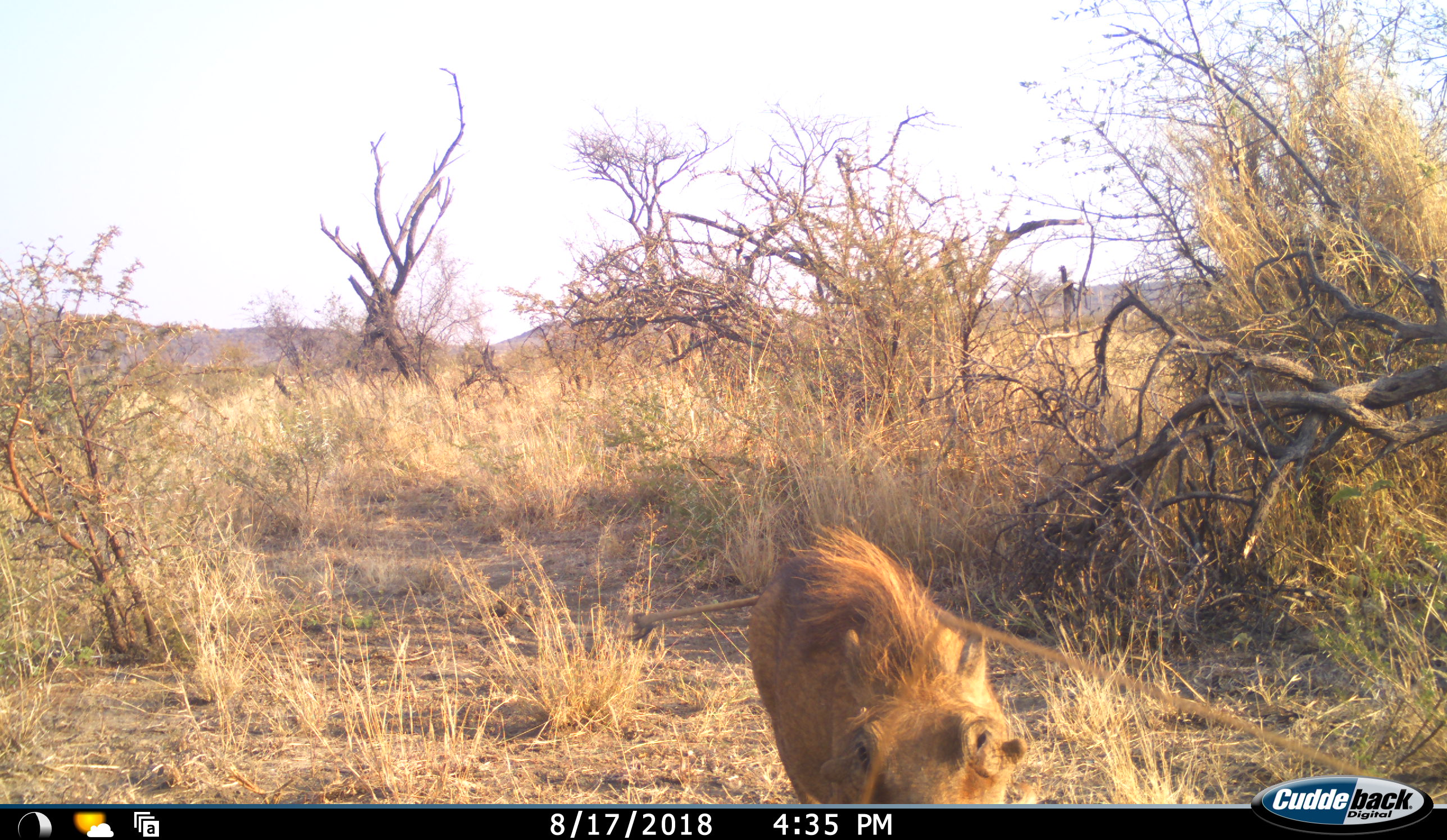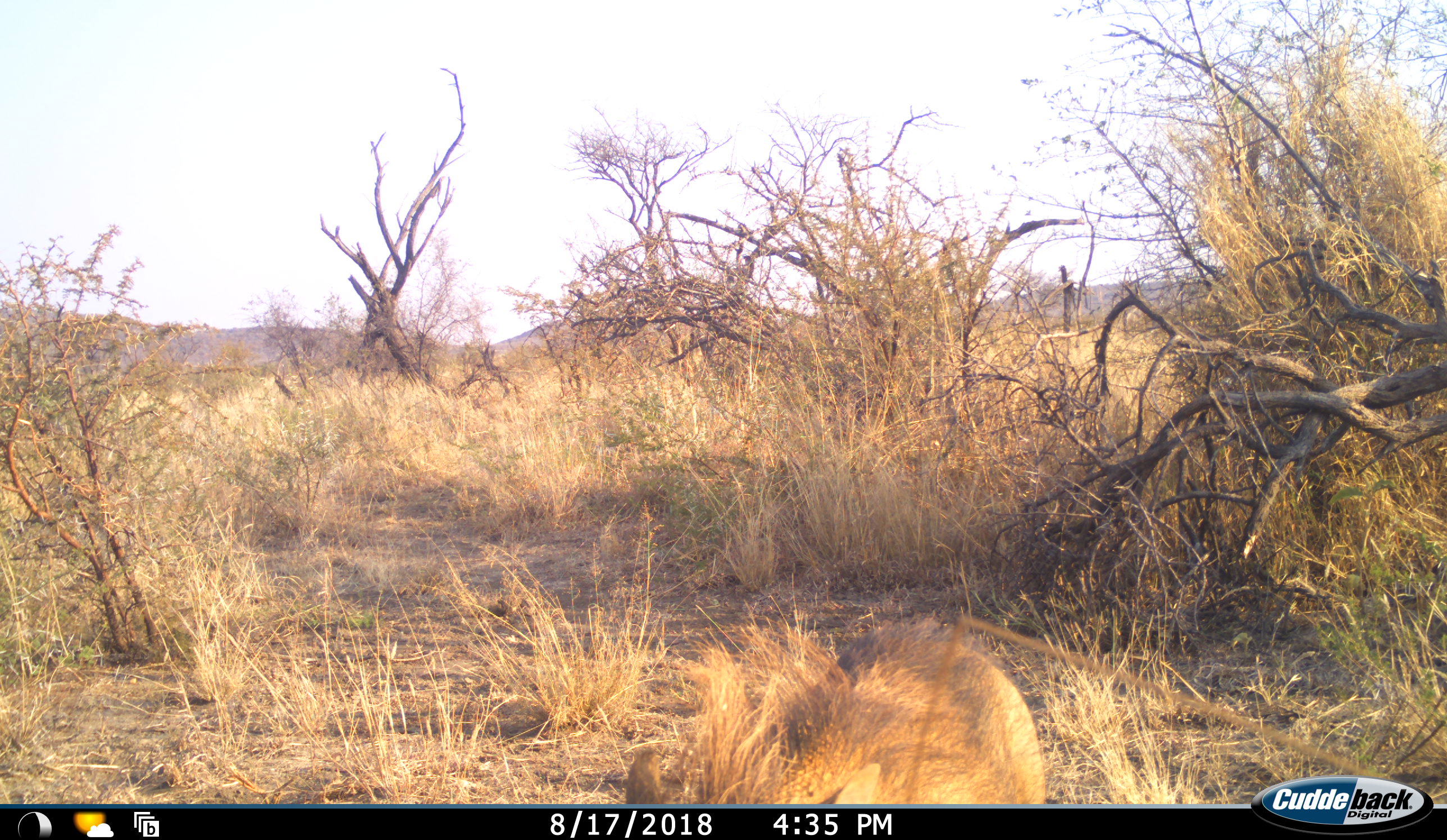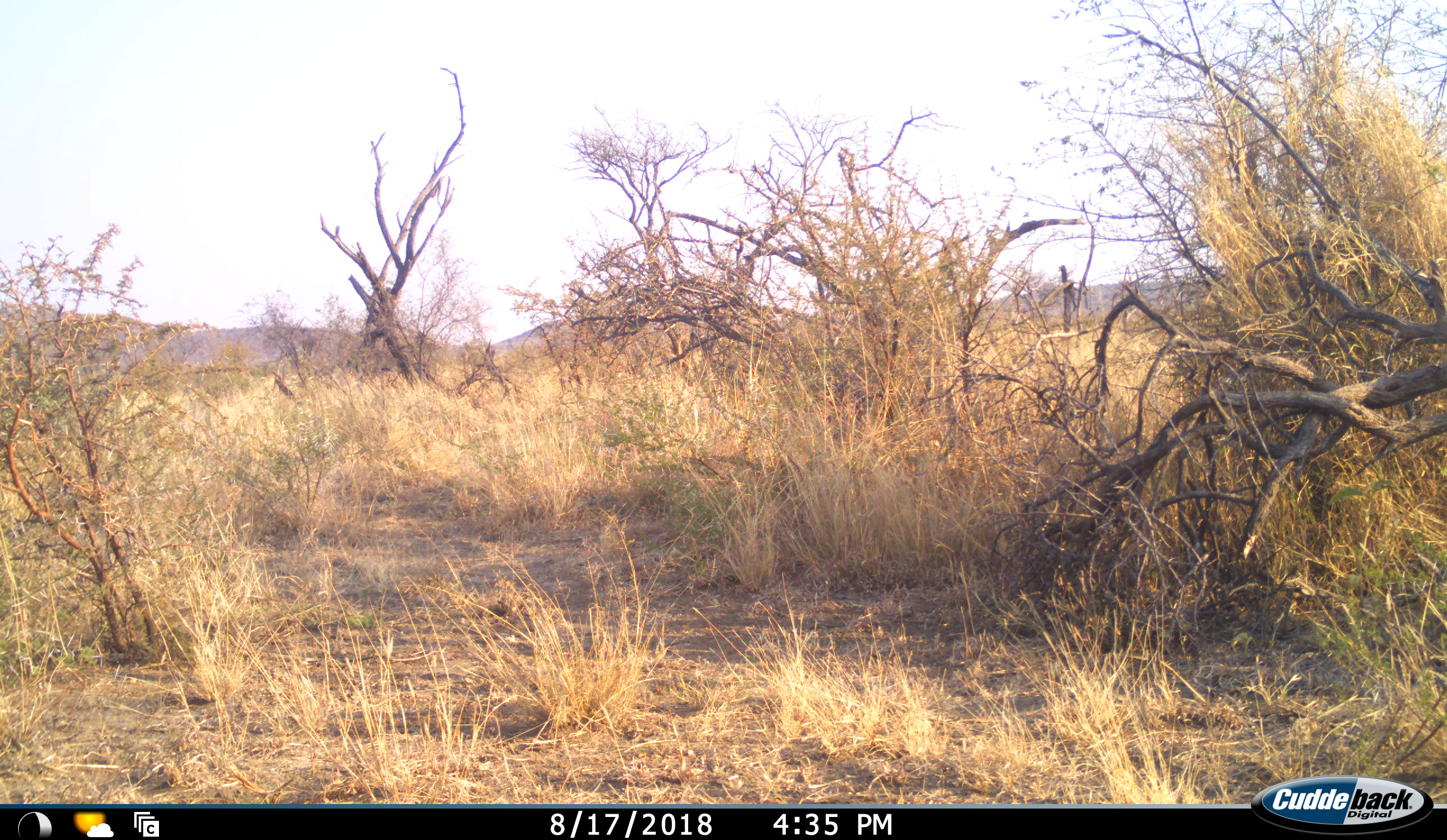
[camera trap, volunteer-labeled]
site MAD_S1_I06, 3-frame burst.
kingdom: Animalia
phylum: Chordata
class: Mammalia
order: Artiodactyla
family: Suidae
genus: Phacochoerus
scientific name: Phacochoerus africanus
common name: warthog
Warthog (Phacochoerus africanus), count 1. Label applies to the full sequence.